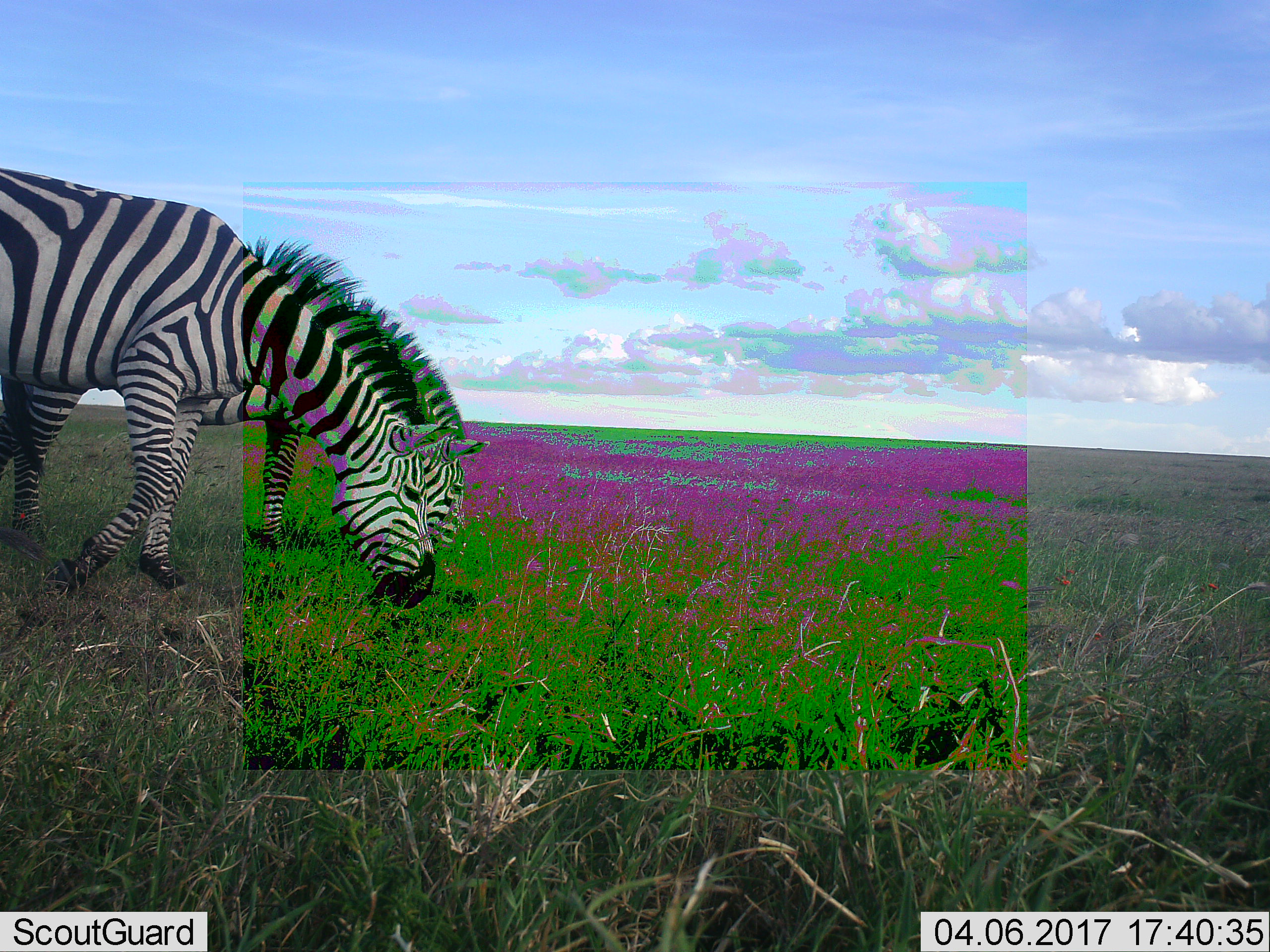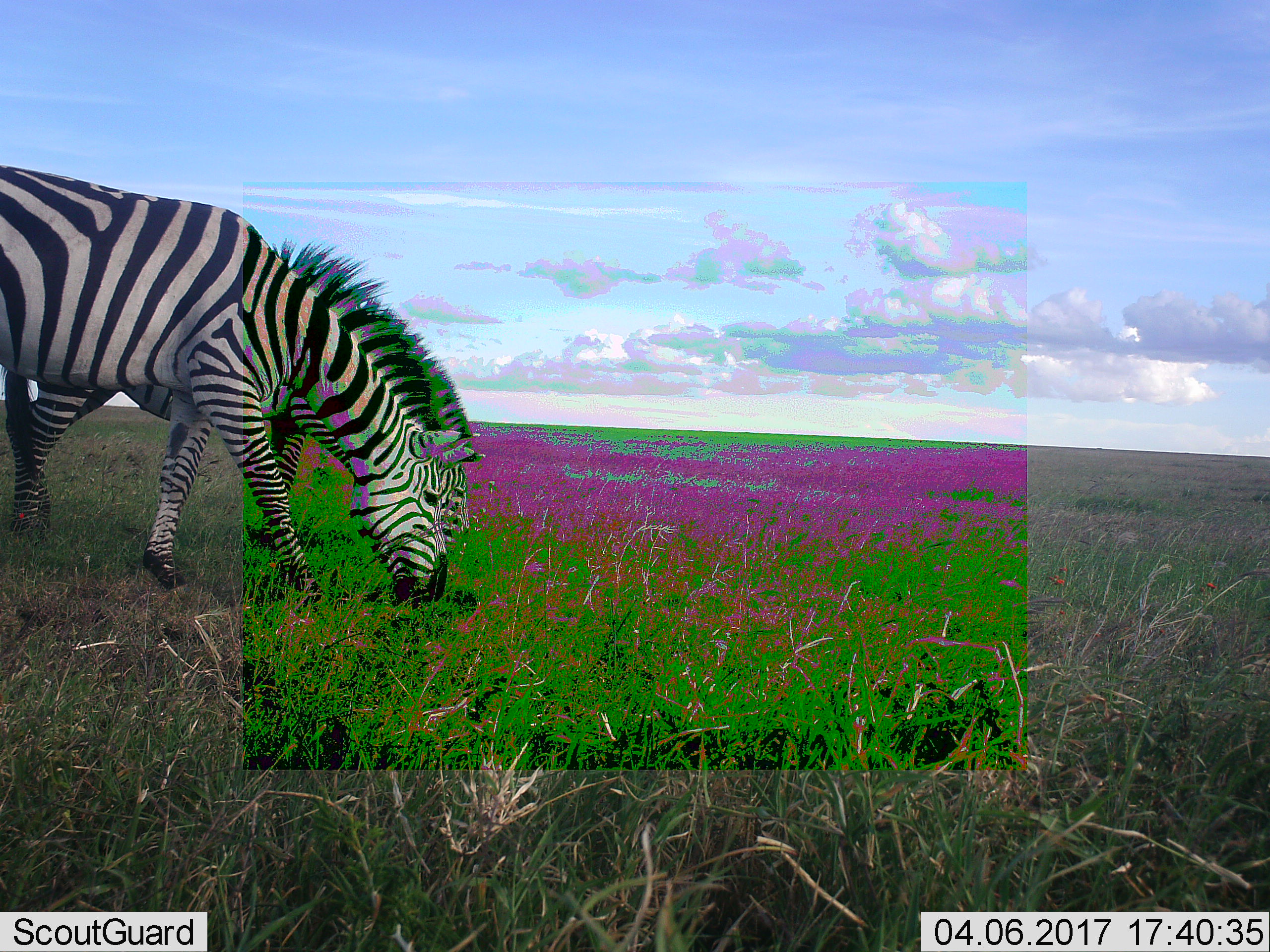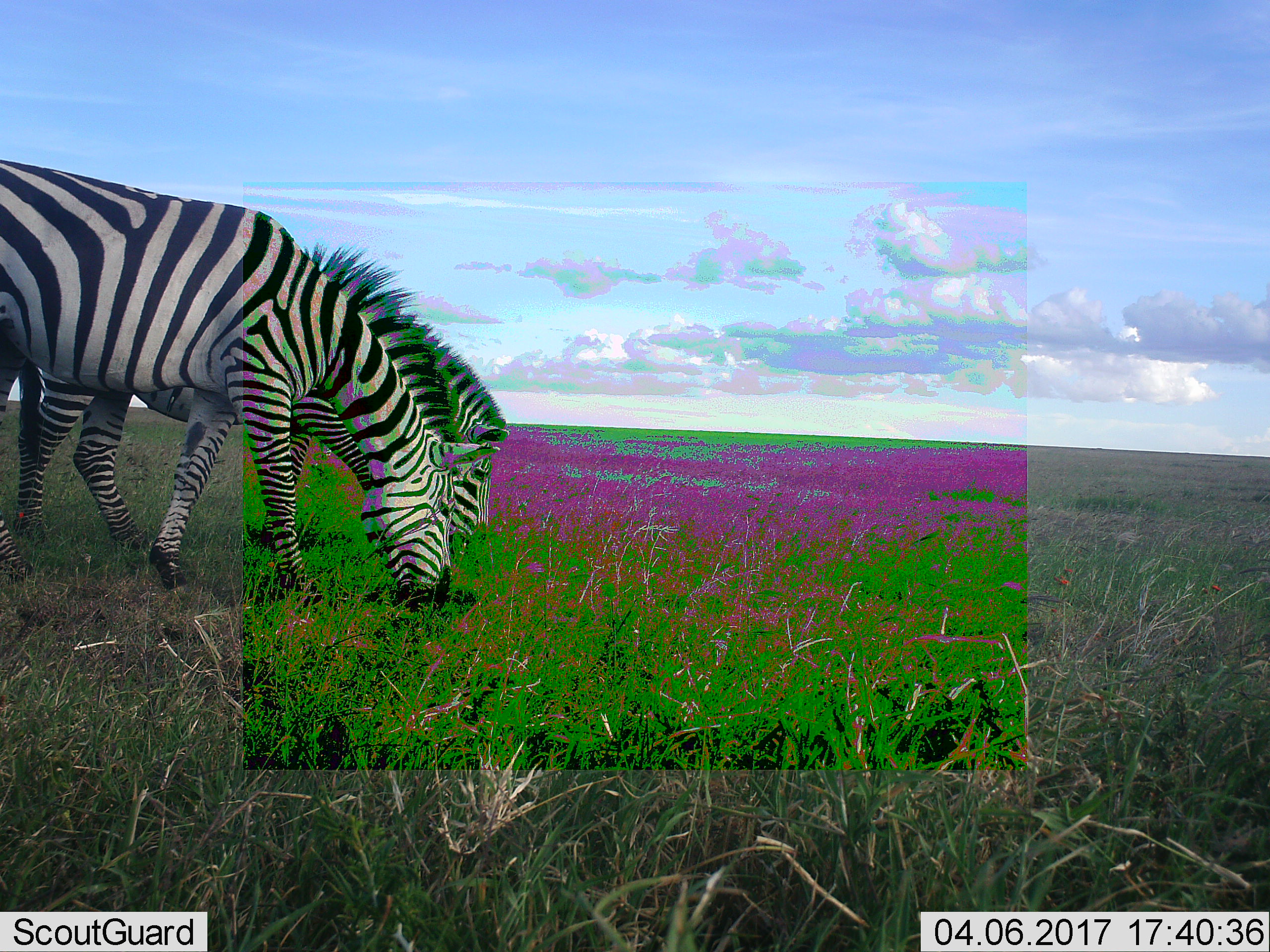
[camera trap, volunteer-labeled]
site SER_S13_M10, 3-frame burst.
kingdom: Animalia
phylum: Chordata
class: Mammalia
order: Perissodactyla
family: Equidae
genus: Equus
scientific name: Equus quagga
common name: plains zebra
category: zebraplains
Zebraplains (plains zebra) (Equus quagga), count 2. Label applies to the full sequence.